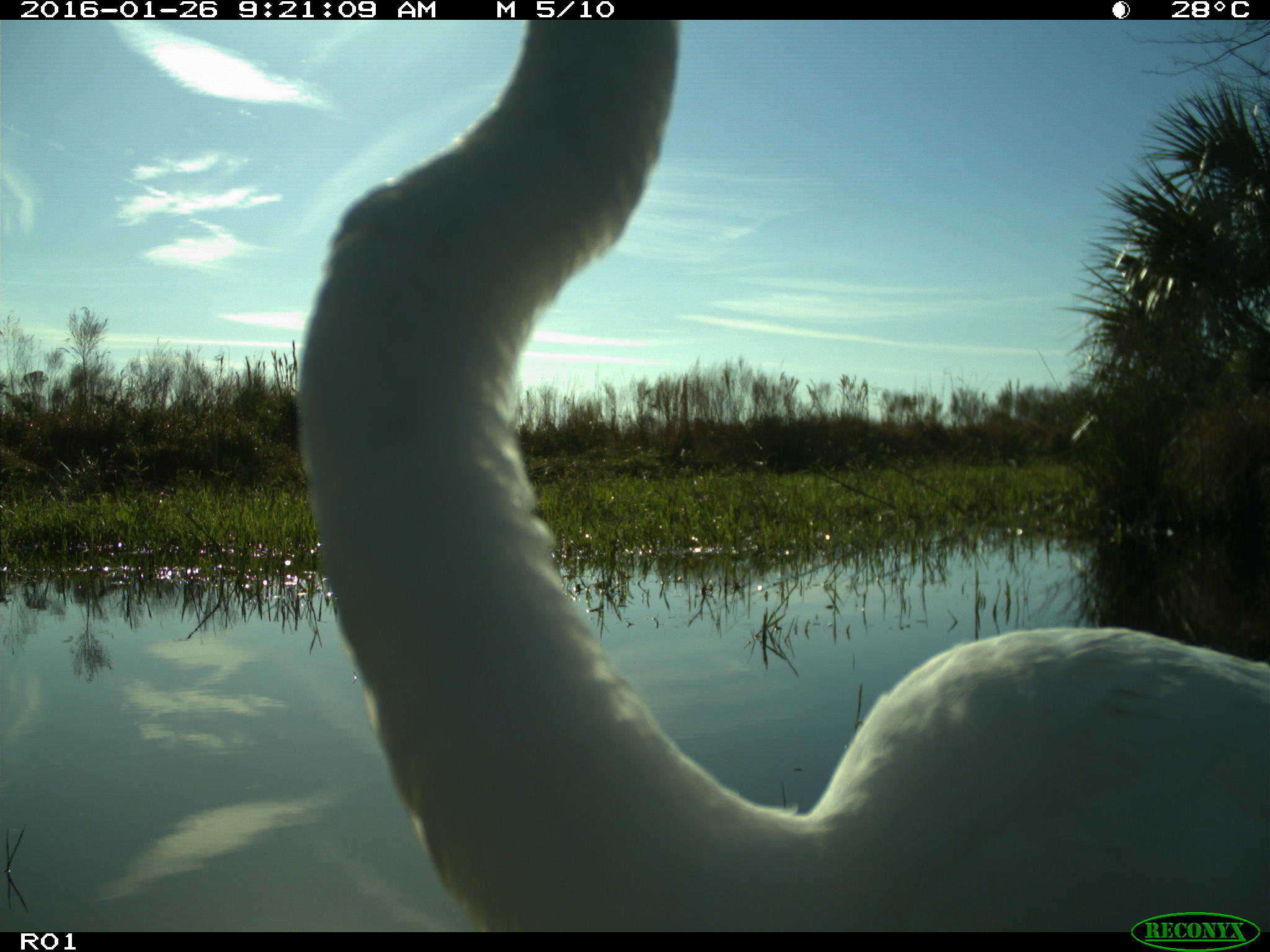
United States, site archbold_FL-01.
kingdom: Animalia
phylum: Chordata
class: Aves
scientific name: Aves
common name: birds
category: unidentified bird